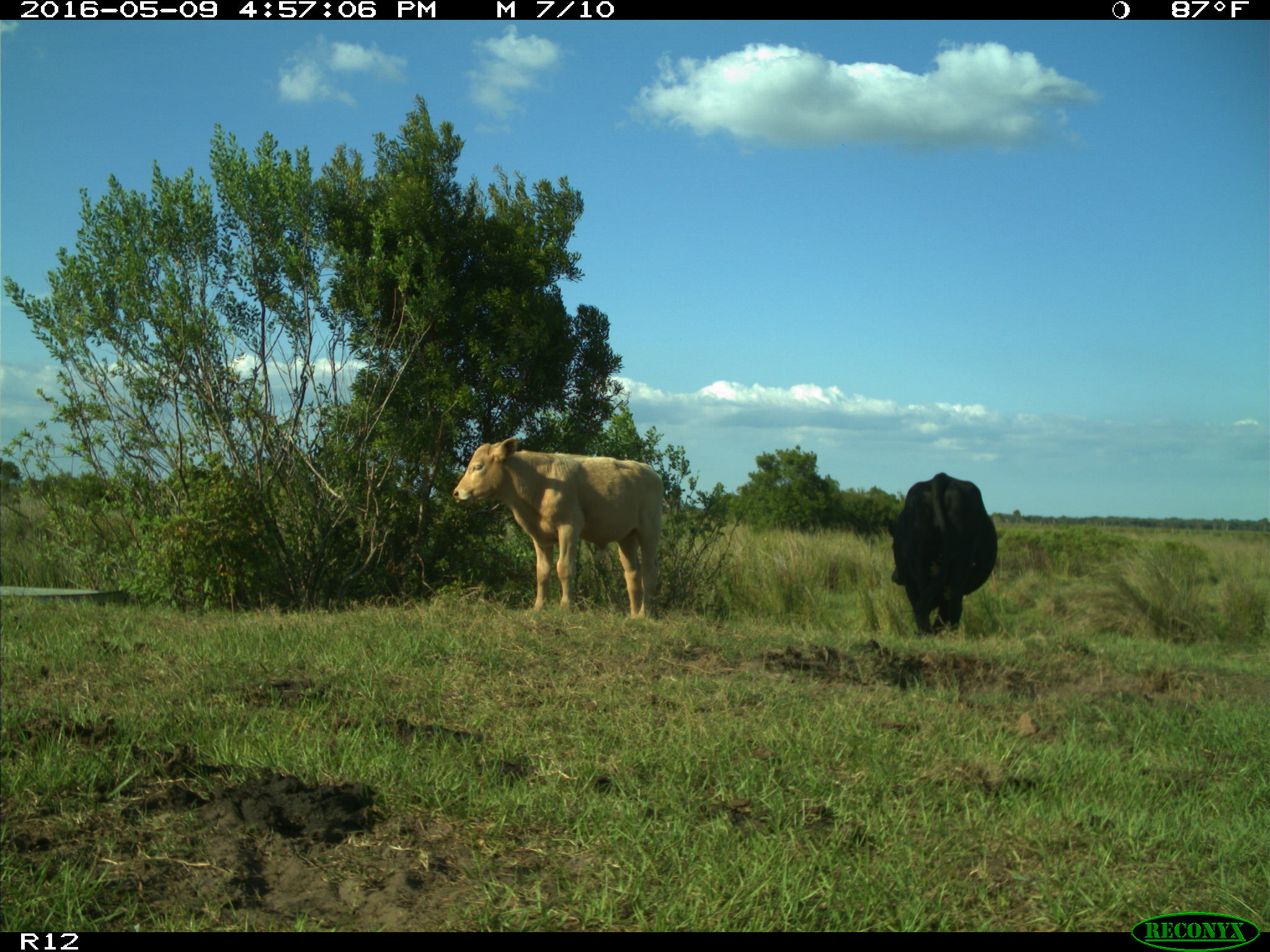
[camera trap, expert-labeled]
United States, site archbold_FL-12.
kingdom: Animalia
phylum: Chordata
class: Mammalia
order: Artiodactyla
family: Bovidae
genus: Bos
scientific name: Bos taurus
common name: domestic cow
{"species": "Bos taurus (domestic cow)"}